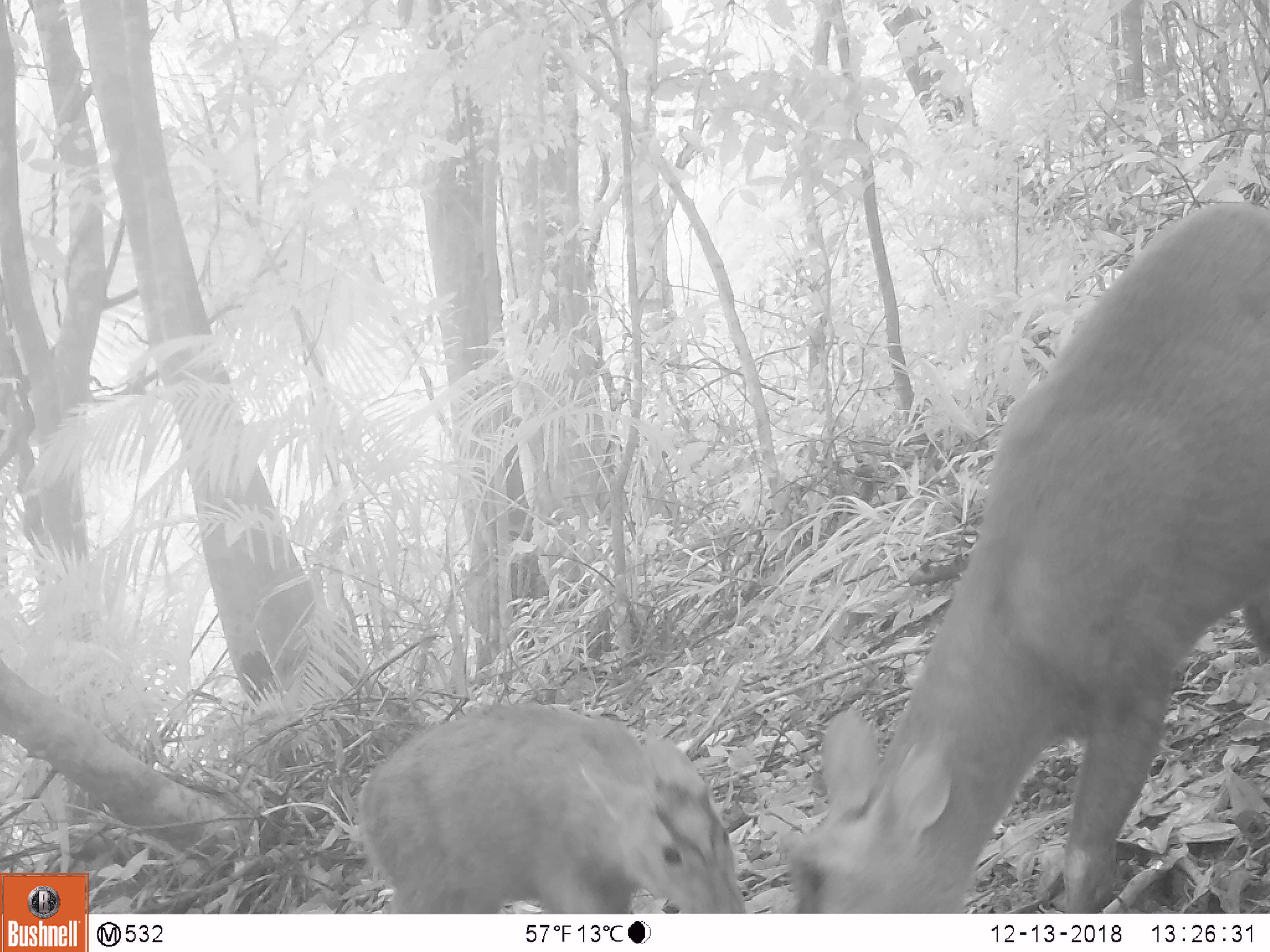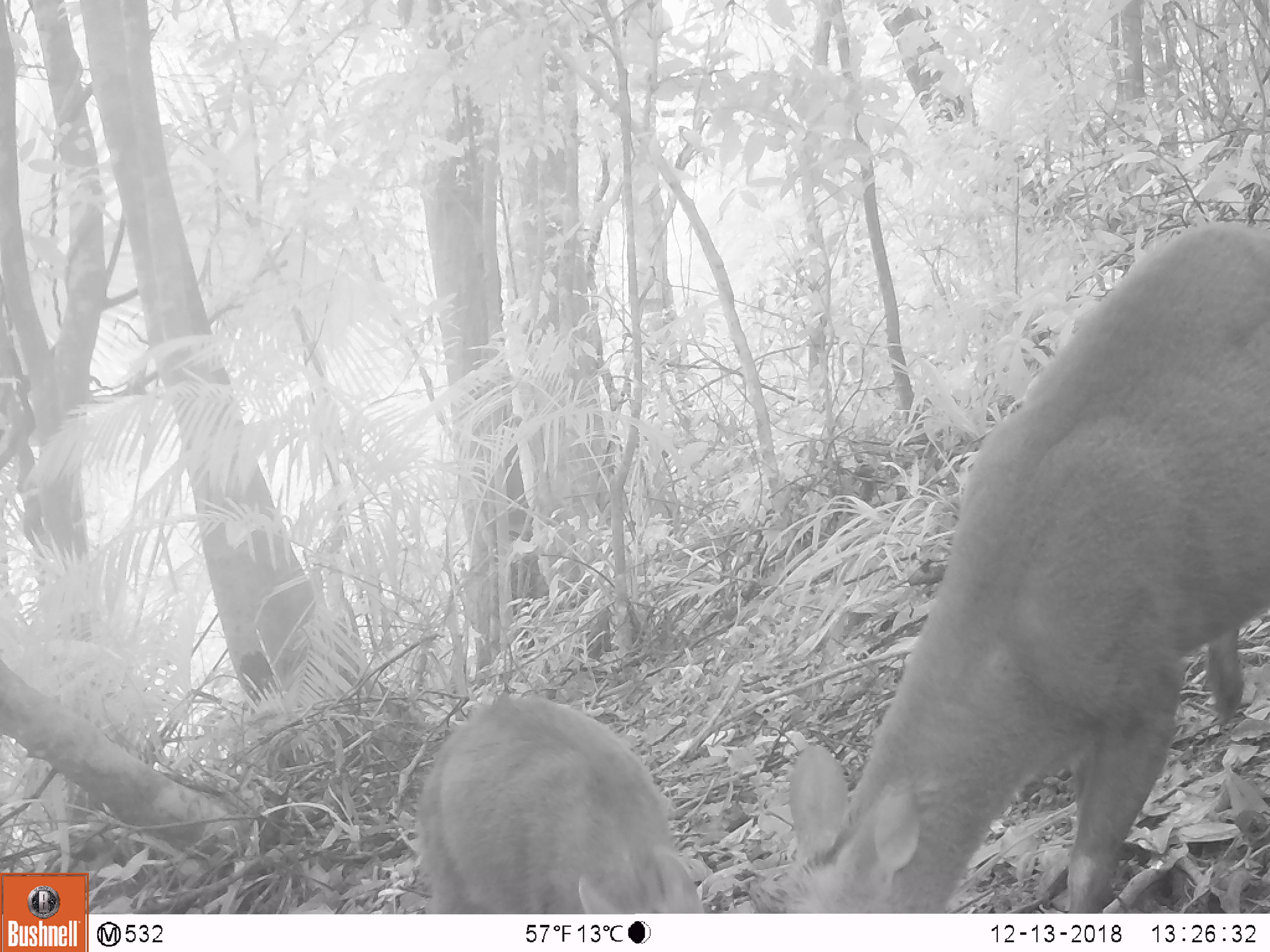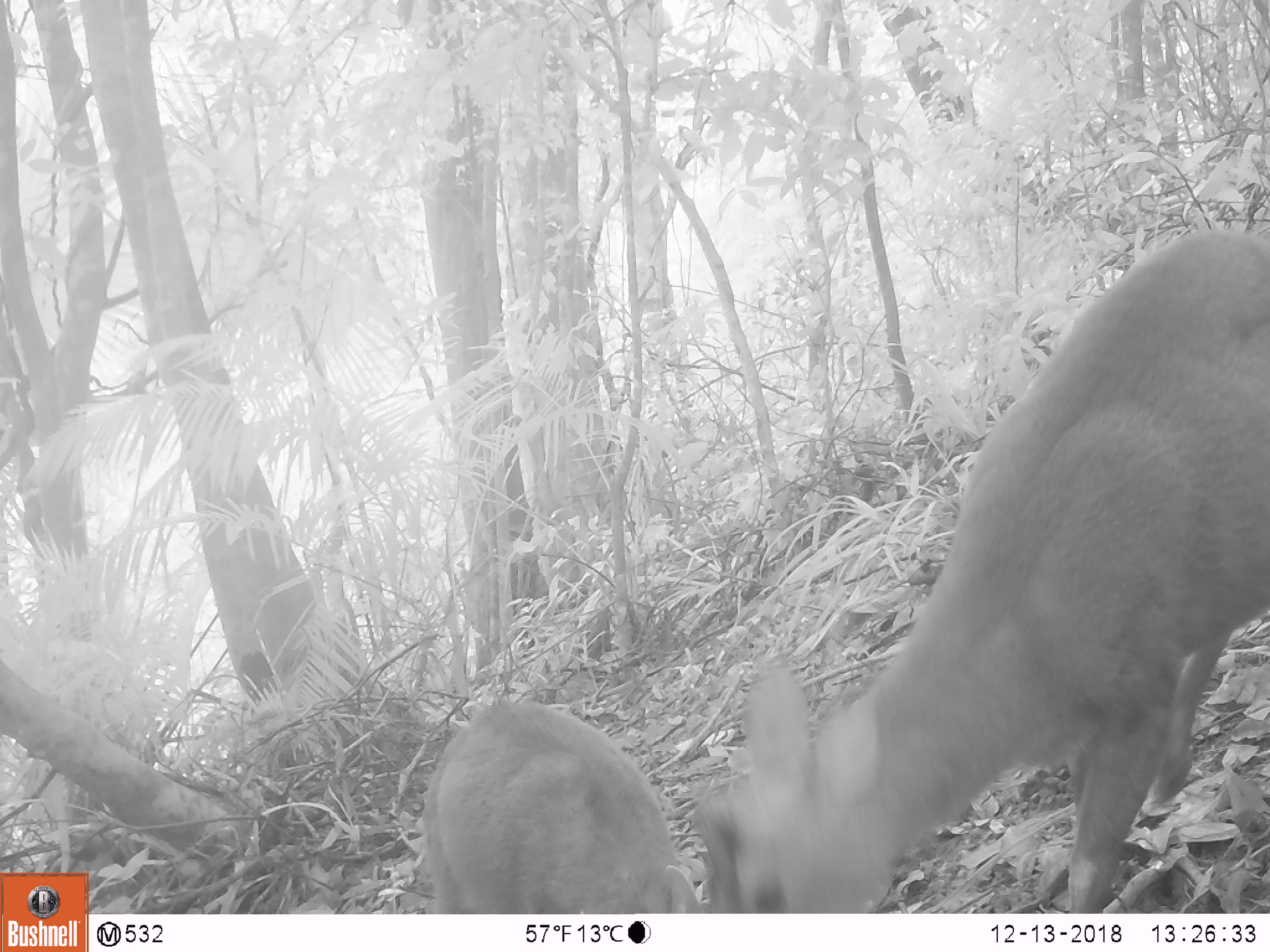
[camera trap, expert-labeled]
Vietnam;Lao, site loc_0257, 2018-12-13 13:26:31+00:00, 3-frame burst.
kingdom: Animalia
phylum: Chordata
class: Mammalia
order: Artiodactyla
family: Cervidae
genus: Muntiacus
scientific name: Muntiacus rooseveltorum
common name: roosevelt's muntjac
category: roosevelts muntjac group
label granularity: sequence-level